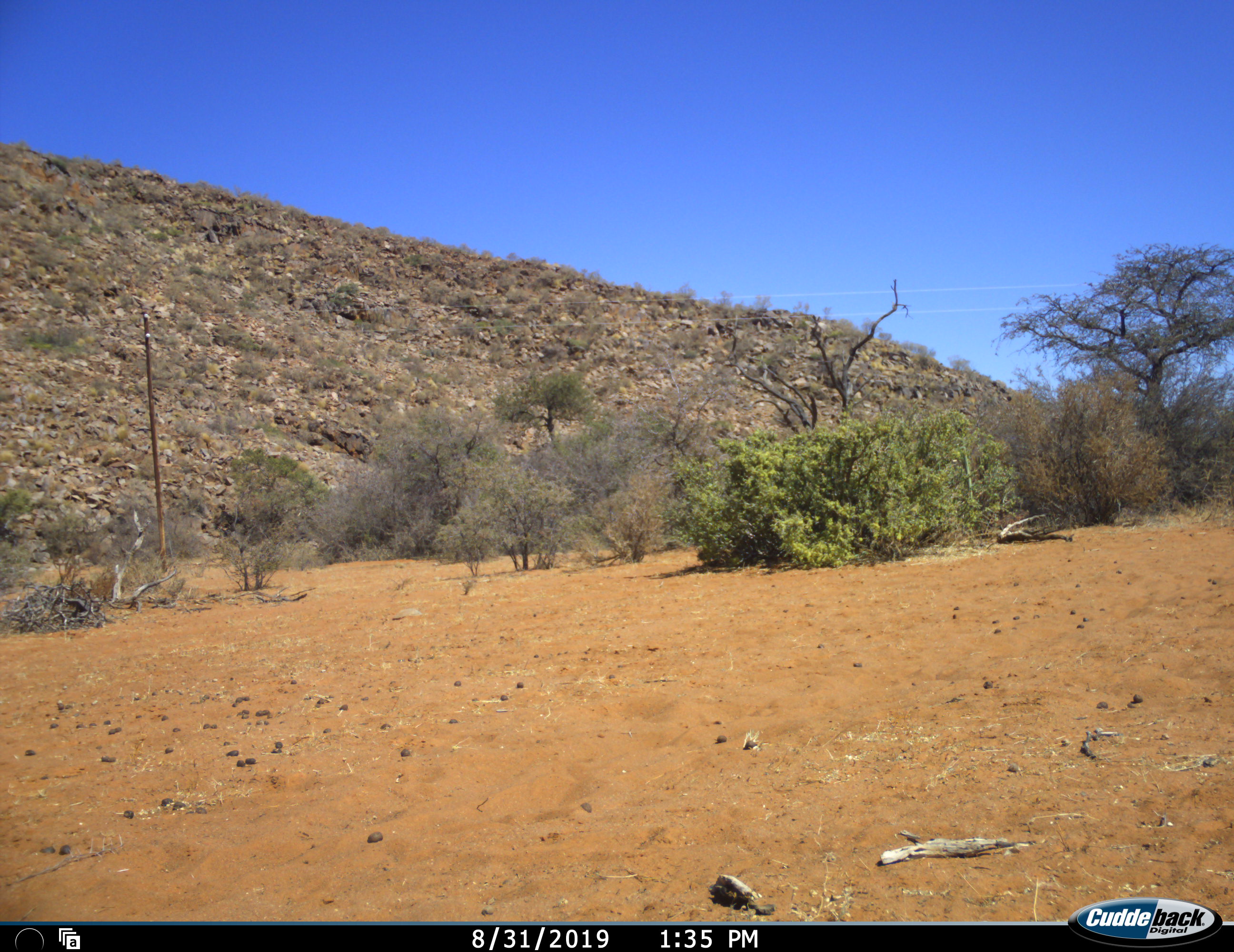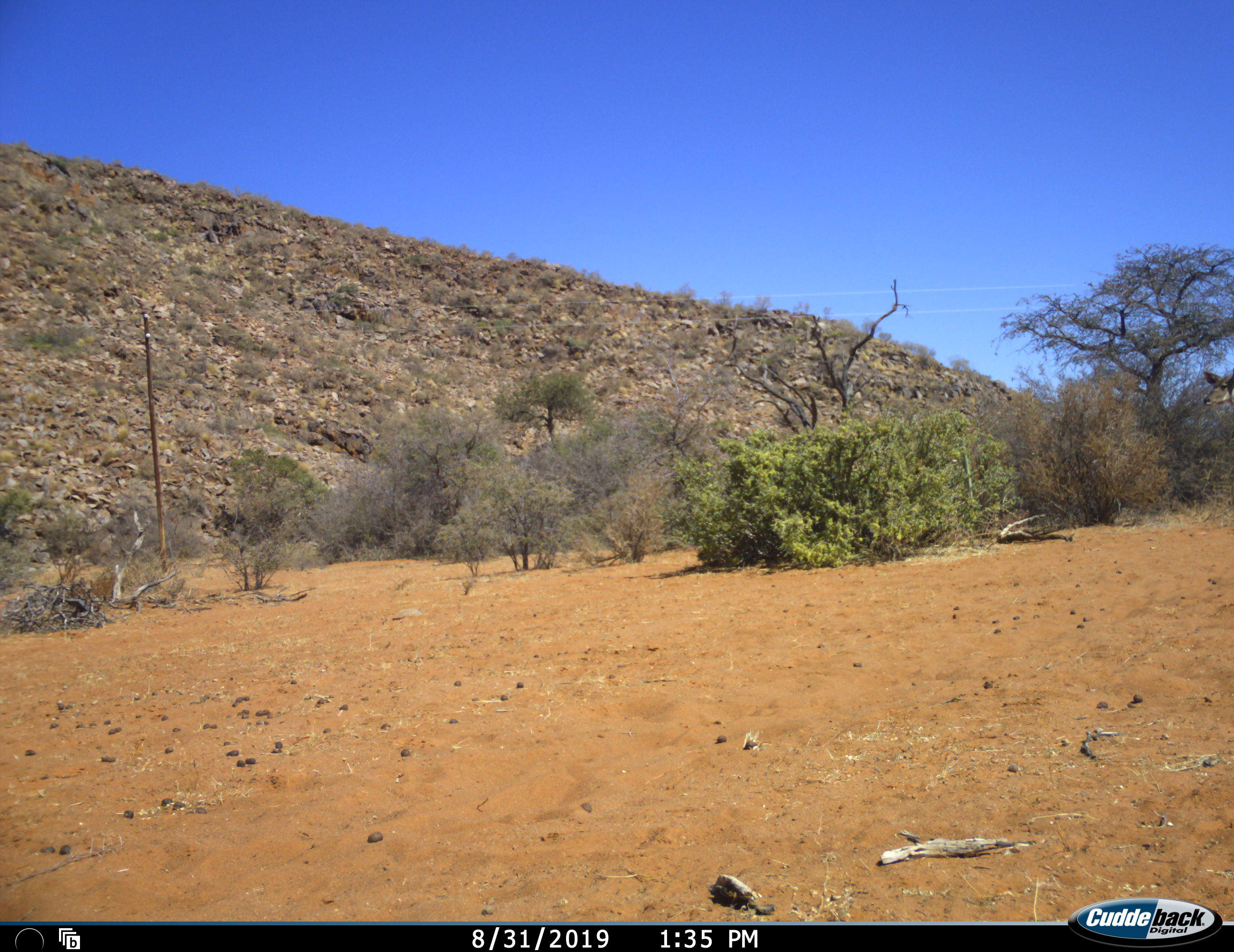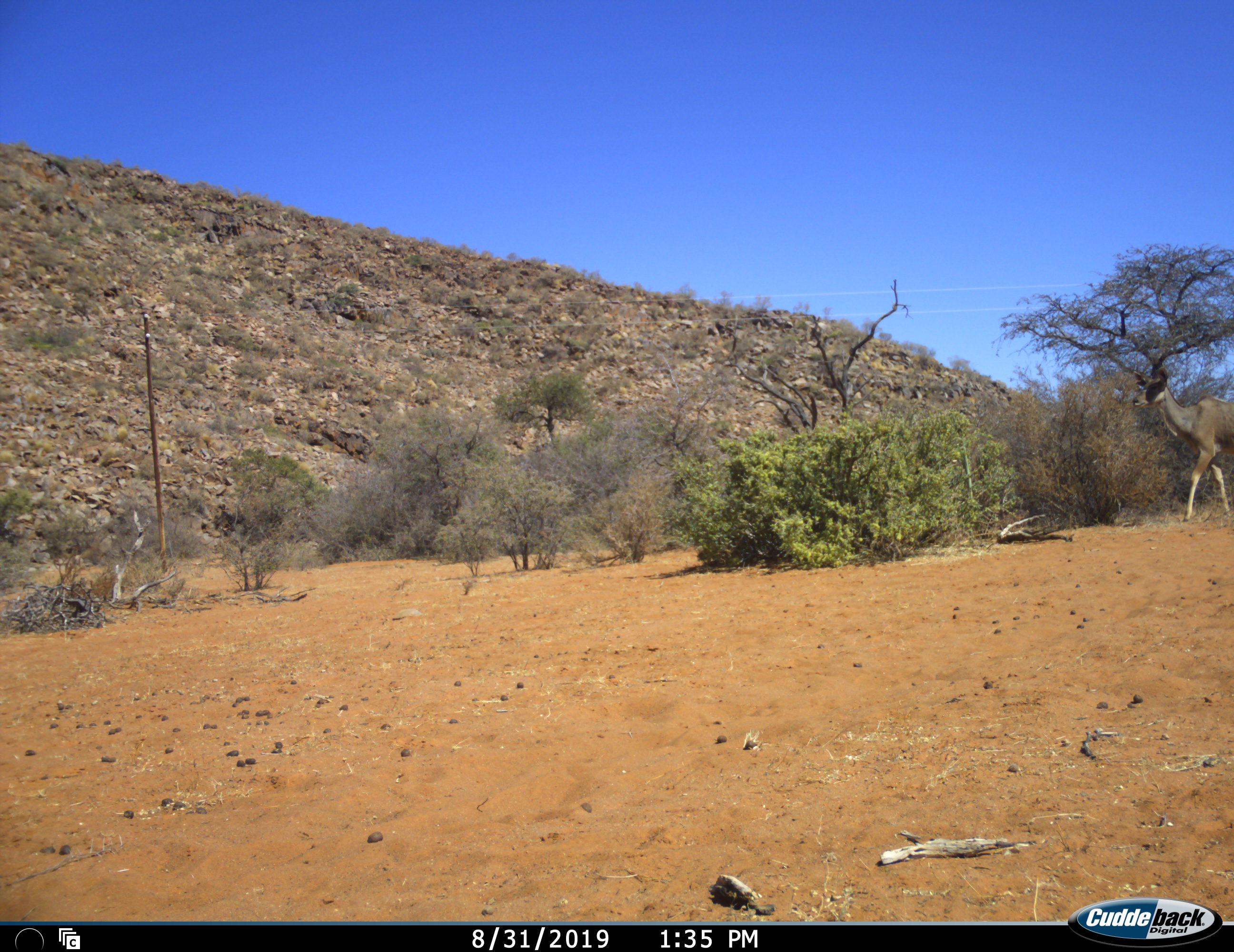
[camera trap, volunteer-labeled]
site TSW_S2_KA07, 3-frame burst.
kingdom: Animalia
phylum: Chordata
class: Mammalia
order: Artiodactyla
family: Bovidae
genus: Tragelaphus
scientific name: Tragelaphus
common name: kudu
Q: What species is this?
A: Kudu (Tragelaphus).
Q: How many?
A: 1.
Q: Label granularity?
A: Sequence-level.